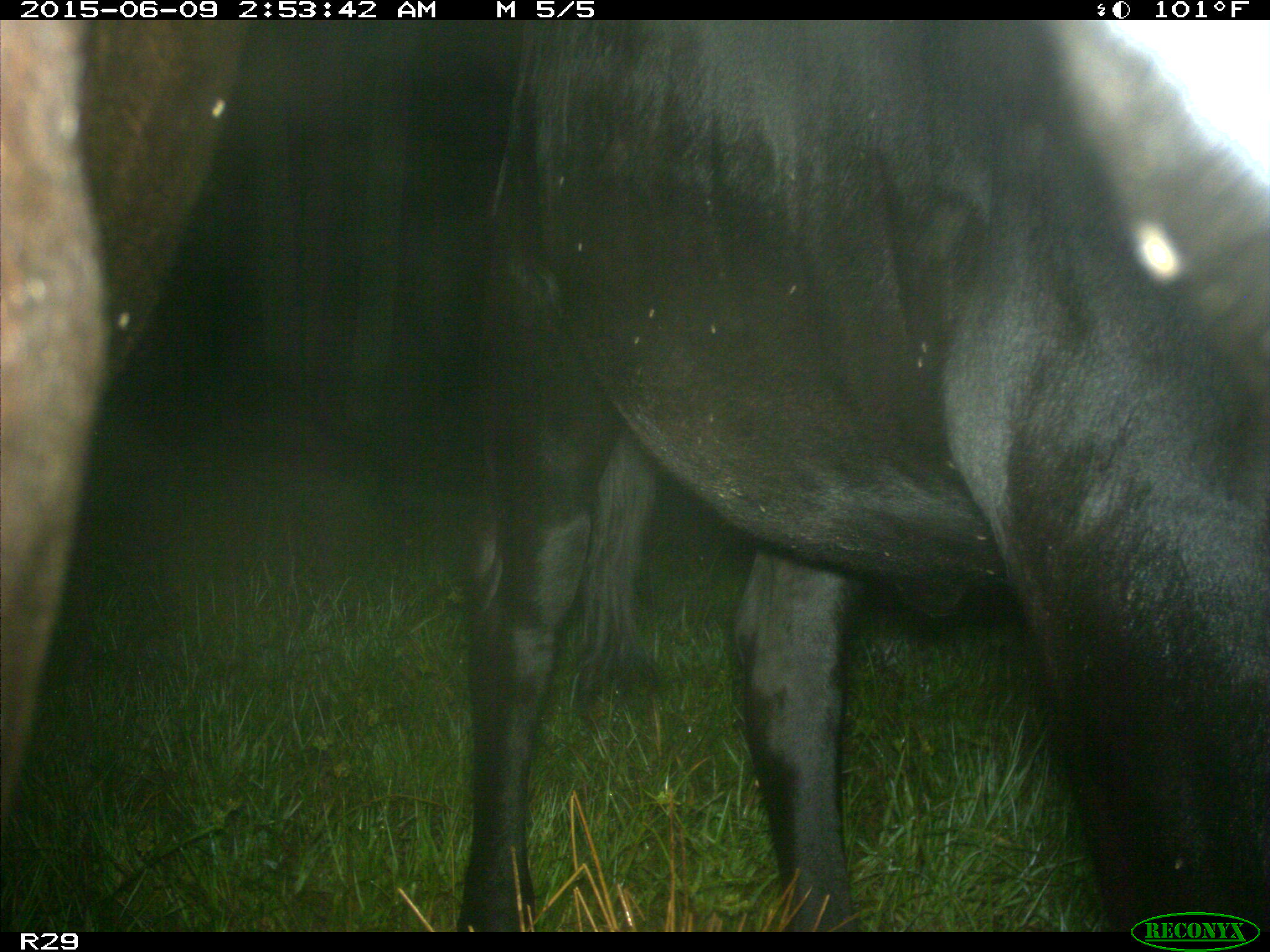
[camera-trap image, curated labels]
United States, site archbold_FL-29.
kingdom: Animalia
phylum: Chordata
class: Mammalia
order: Artiodactyla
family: Bovidae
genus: Bos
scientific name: Bos taurus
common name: domestic cow